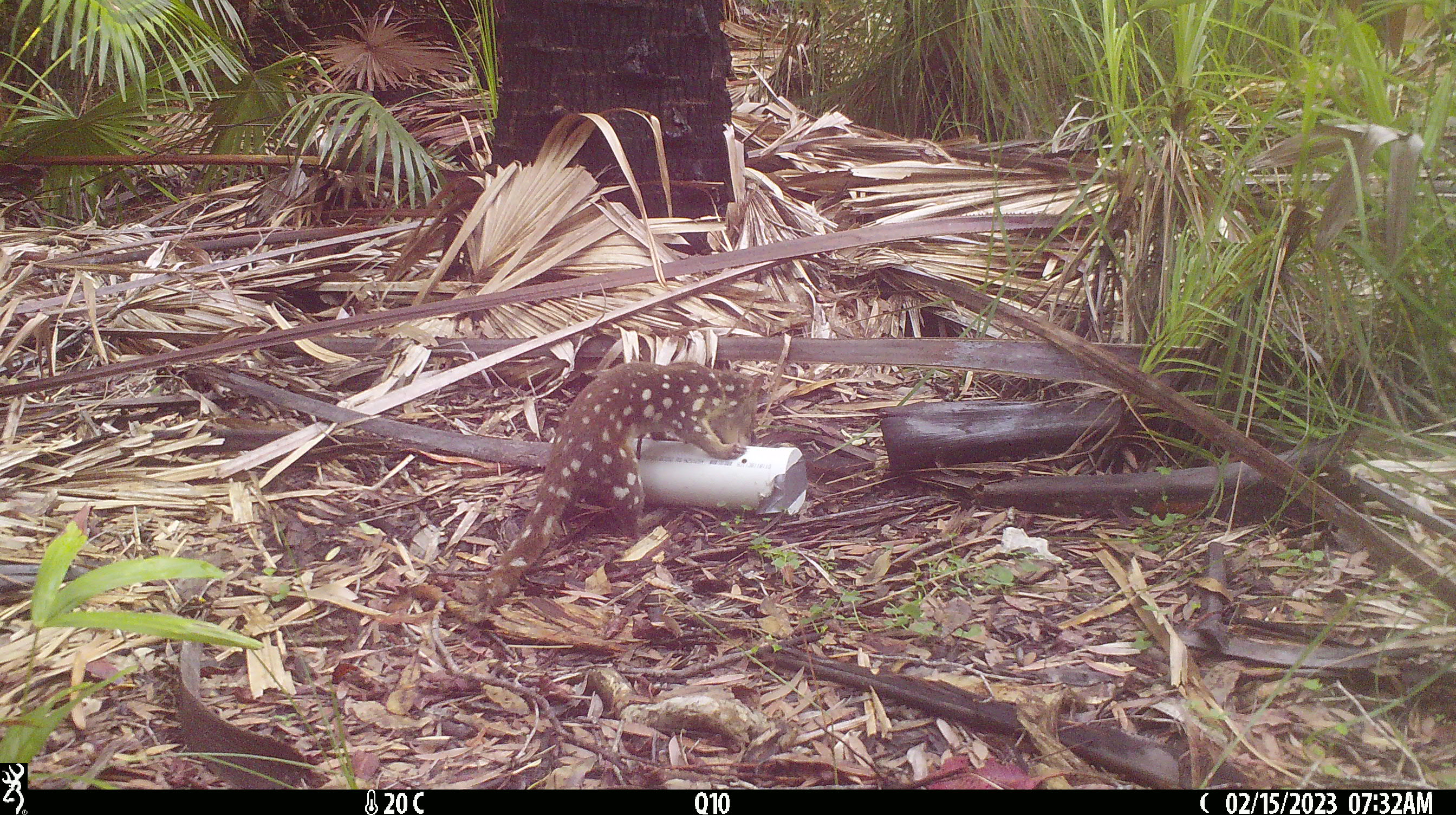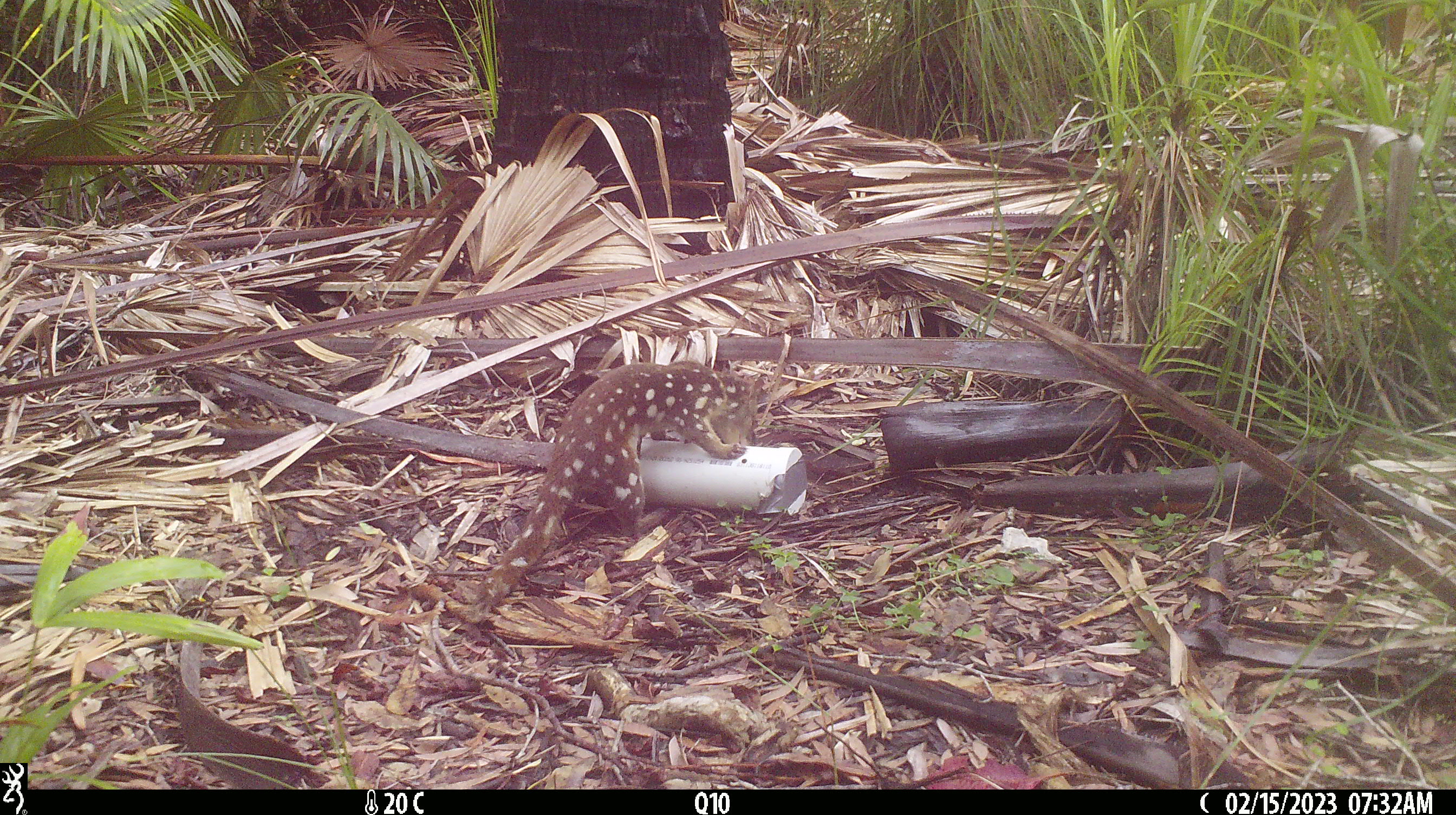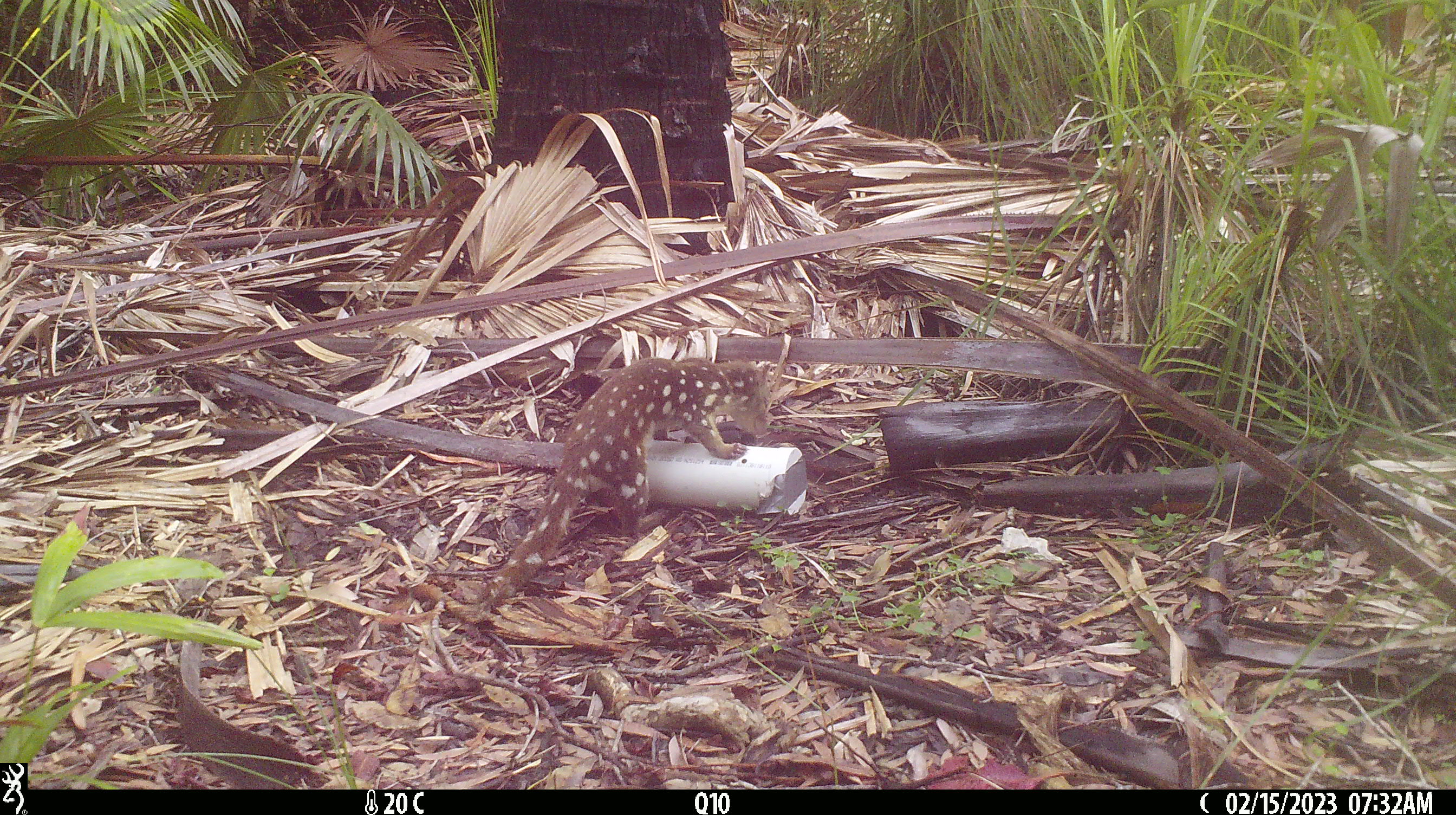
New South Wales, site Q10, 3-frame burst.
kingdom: Animalia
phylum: Chordata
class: Mammalia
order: Dasyuromorphia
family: Dasyuridae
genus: Dasyurus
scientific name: Dasyurus maculatus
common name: spotted-tailed quoll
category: quoll